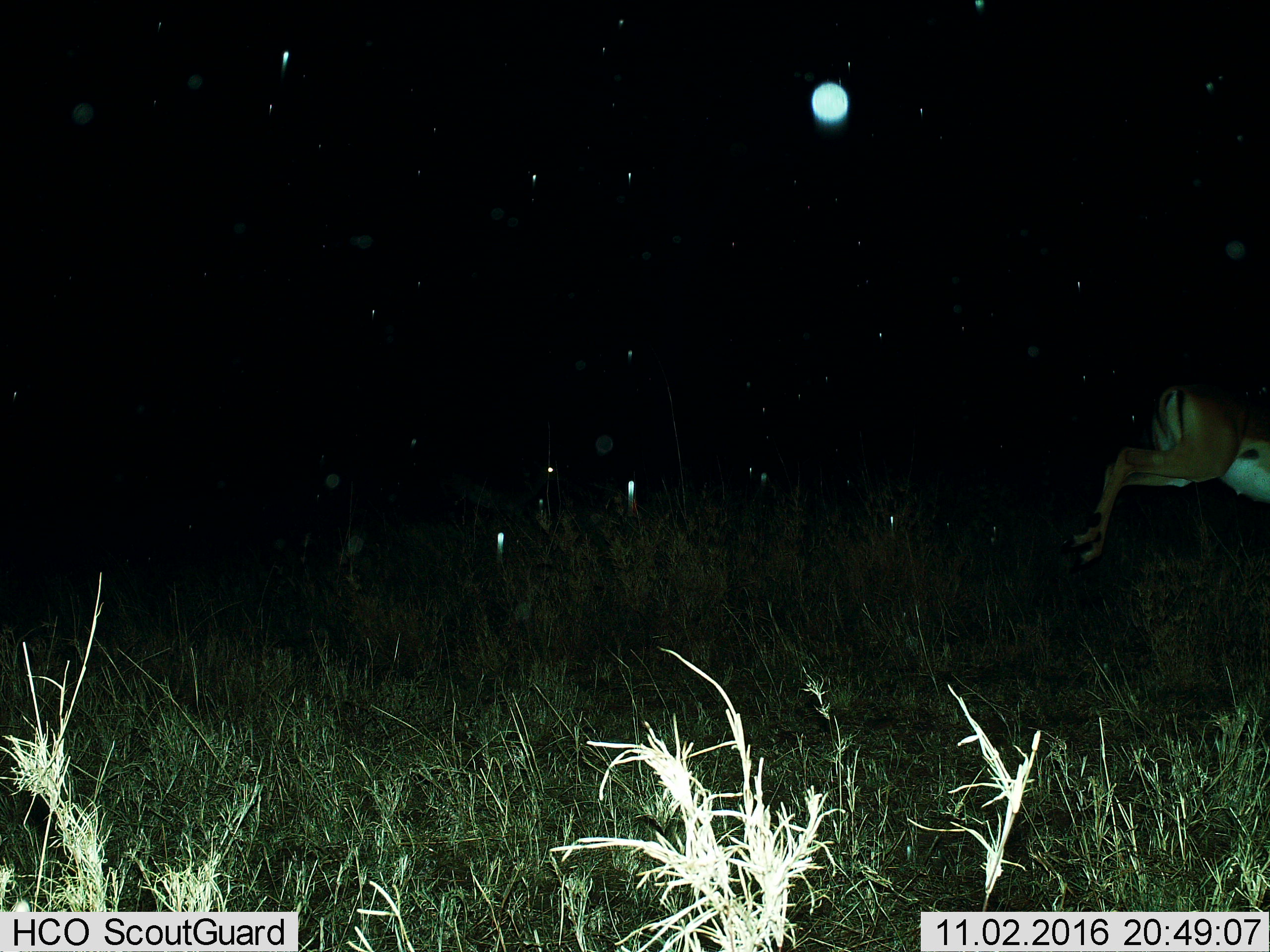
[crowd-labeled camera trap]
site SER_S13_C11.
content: unidentified animal